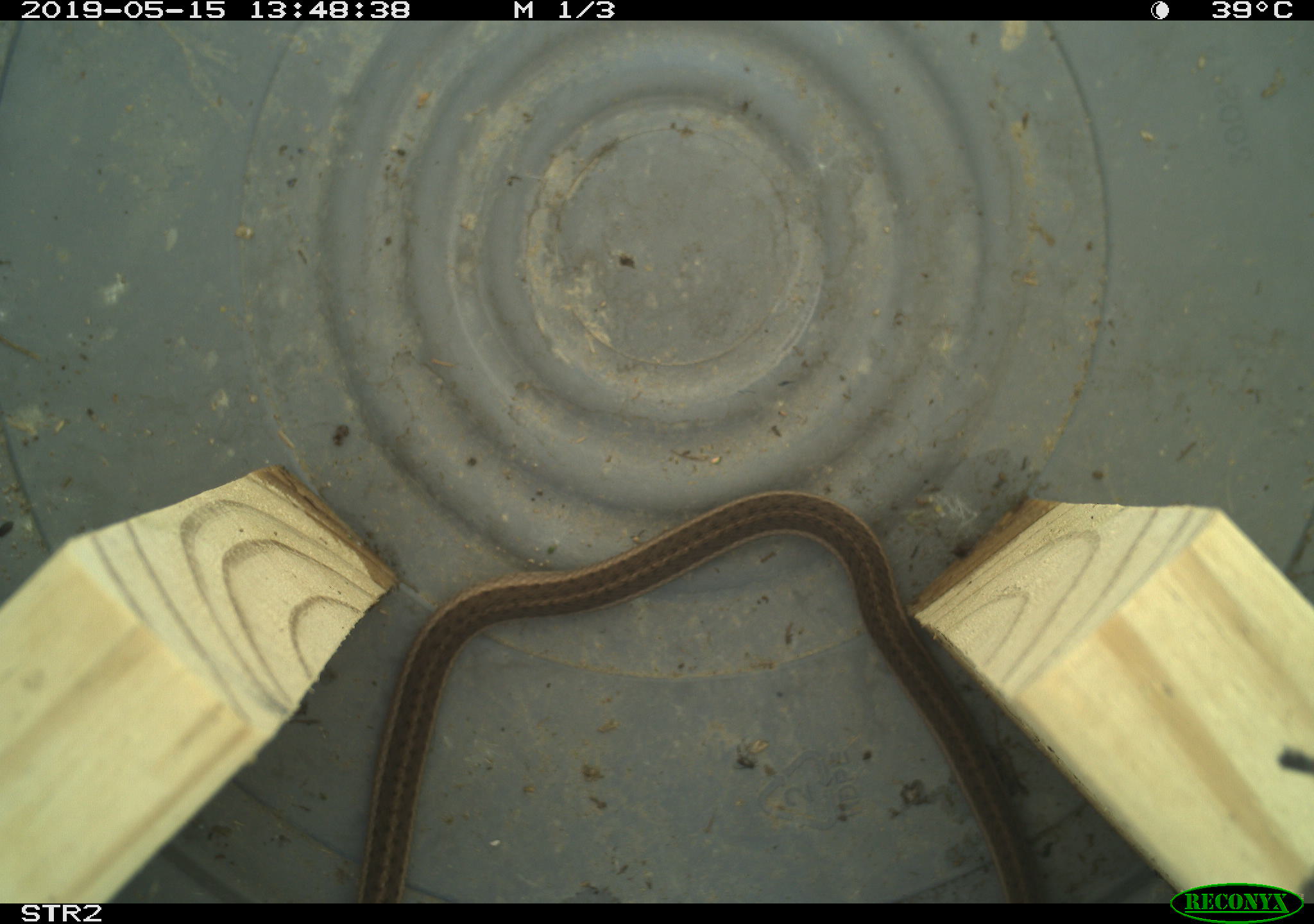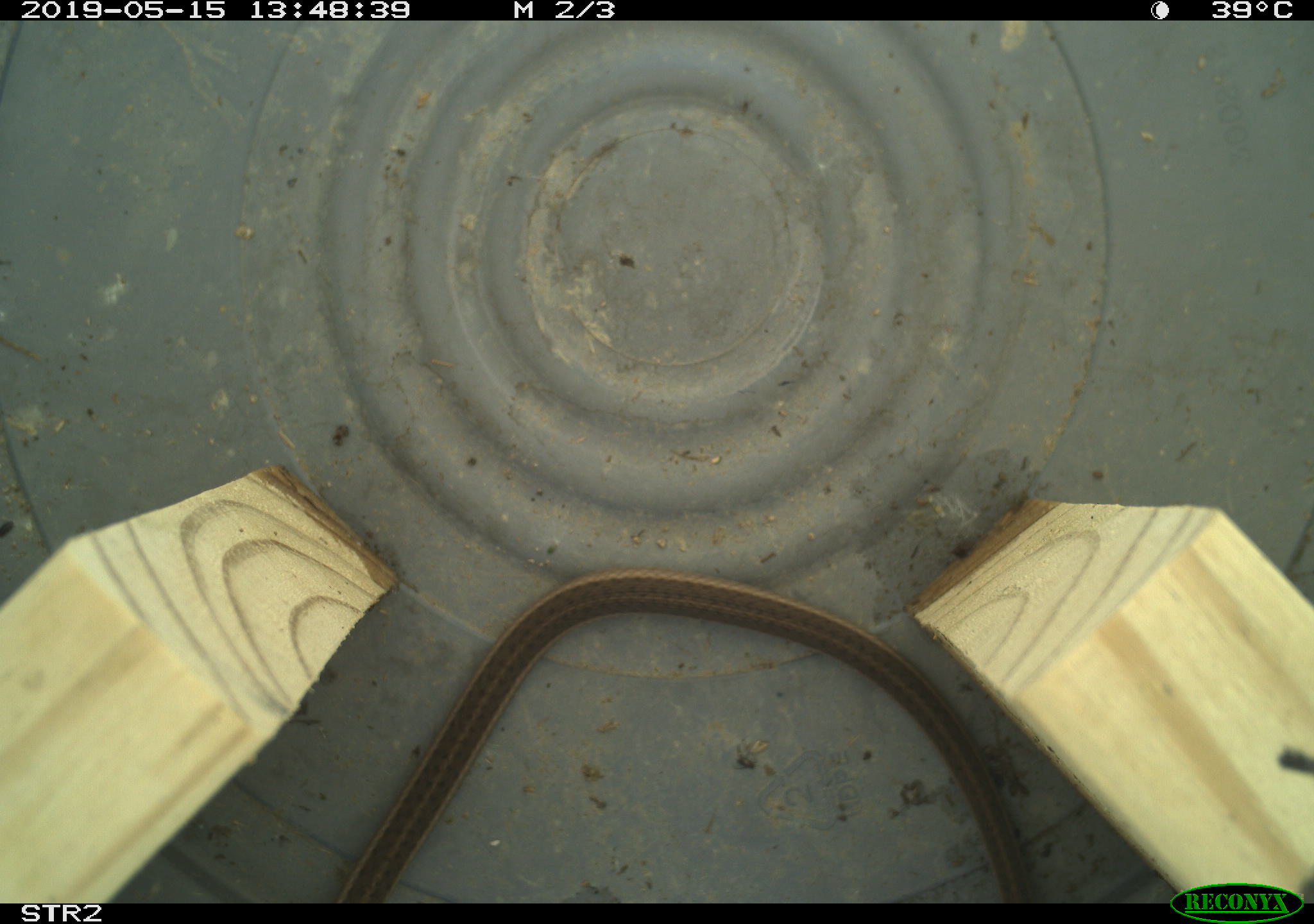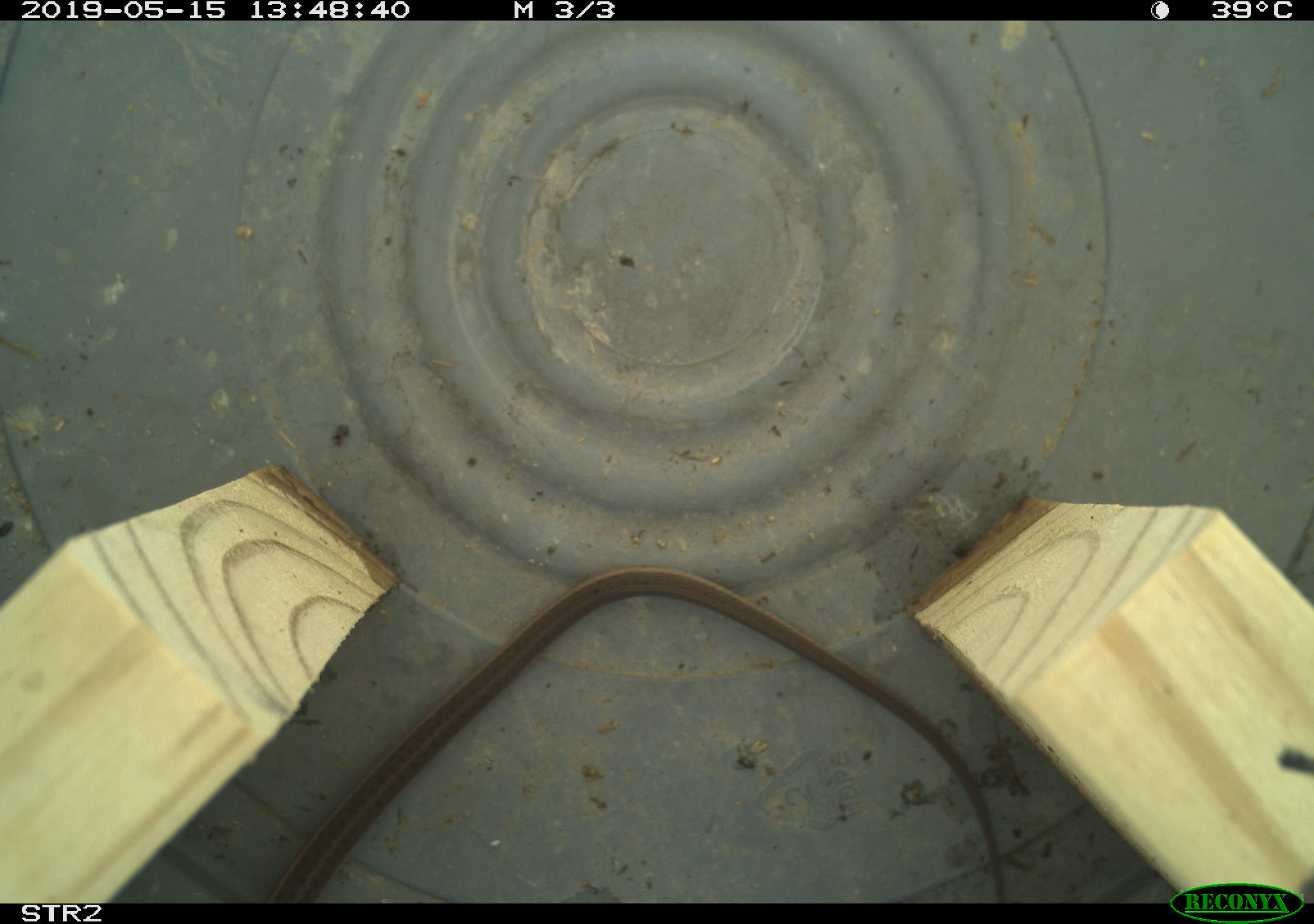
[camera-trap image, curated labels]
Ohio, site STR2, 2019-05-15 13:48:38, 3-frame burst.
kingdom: Animalia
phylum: Chordata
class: Reptilia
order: Squamata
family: Colubridae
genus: Thamnophis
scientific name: Thamnophis sirtalis sirtalis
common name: eastern gartersnake